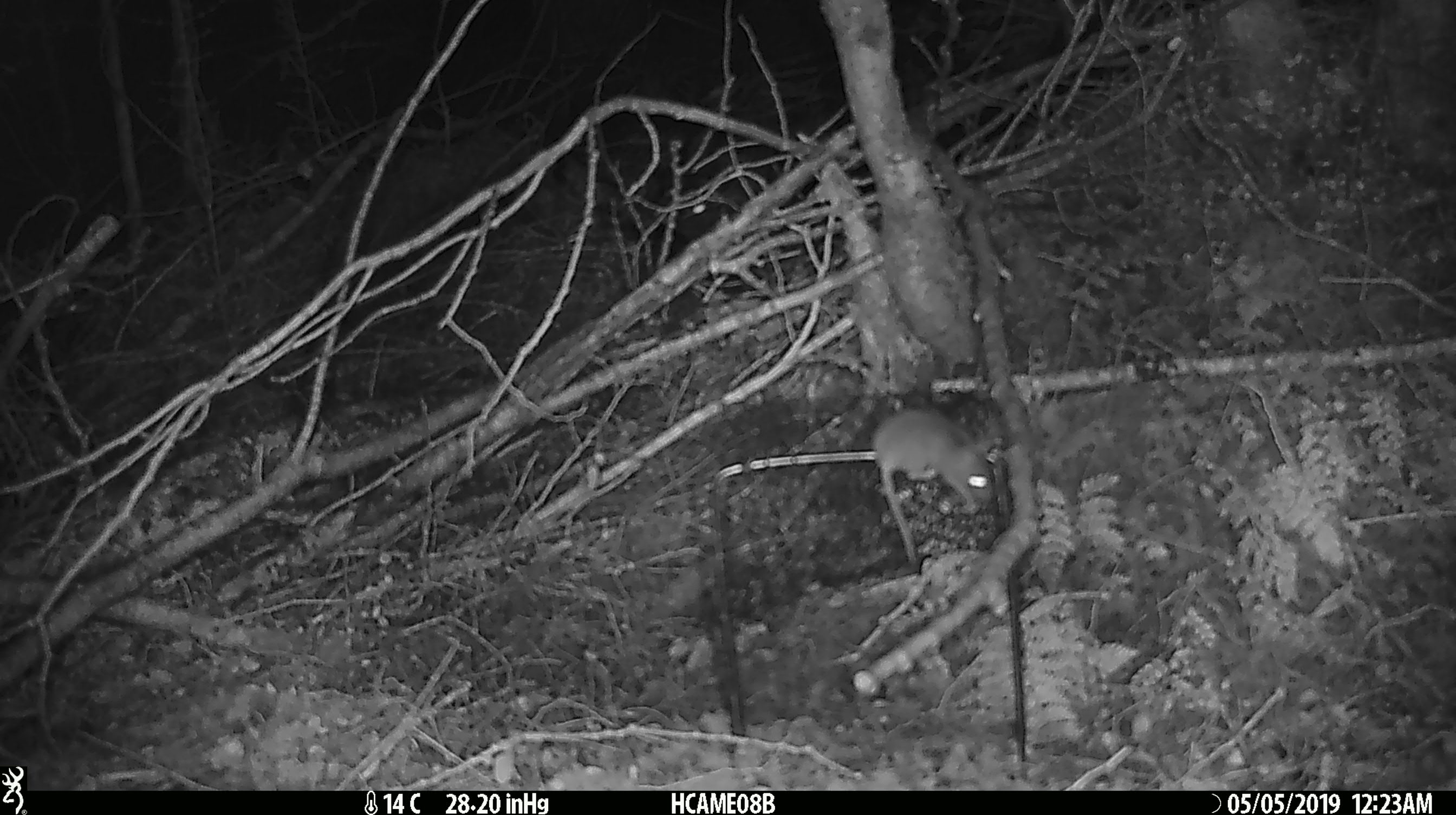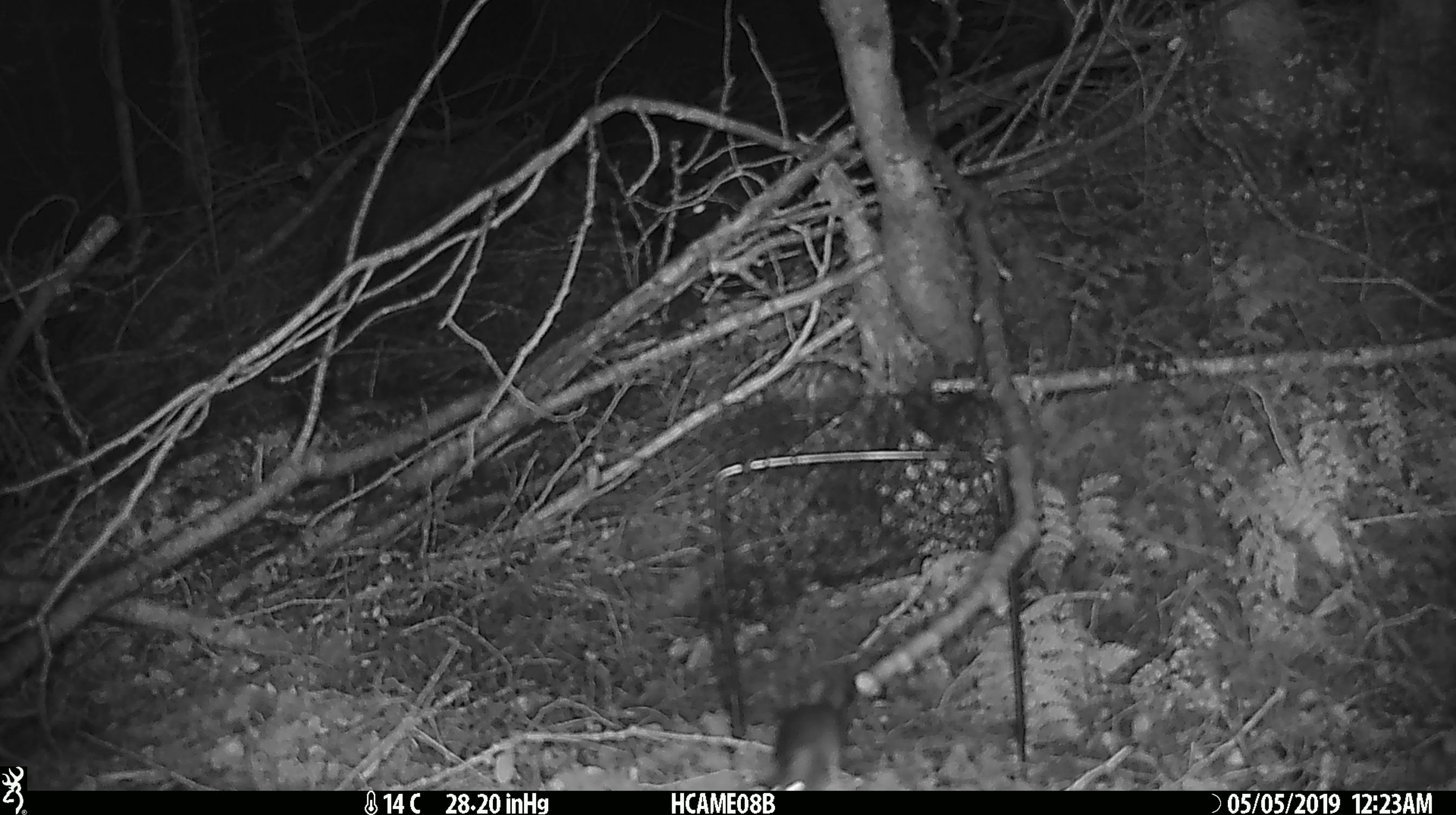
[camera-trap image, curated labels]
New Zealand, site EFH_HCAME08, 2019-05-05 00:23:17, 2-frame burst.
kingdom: Animalia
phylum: Chordata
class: Mammalia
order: Rodentia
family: Muridae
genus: Mus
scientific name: Mus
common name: mouse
Mouse (Mus).